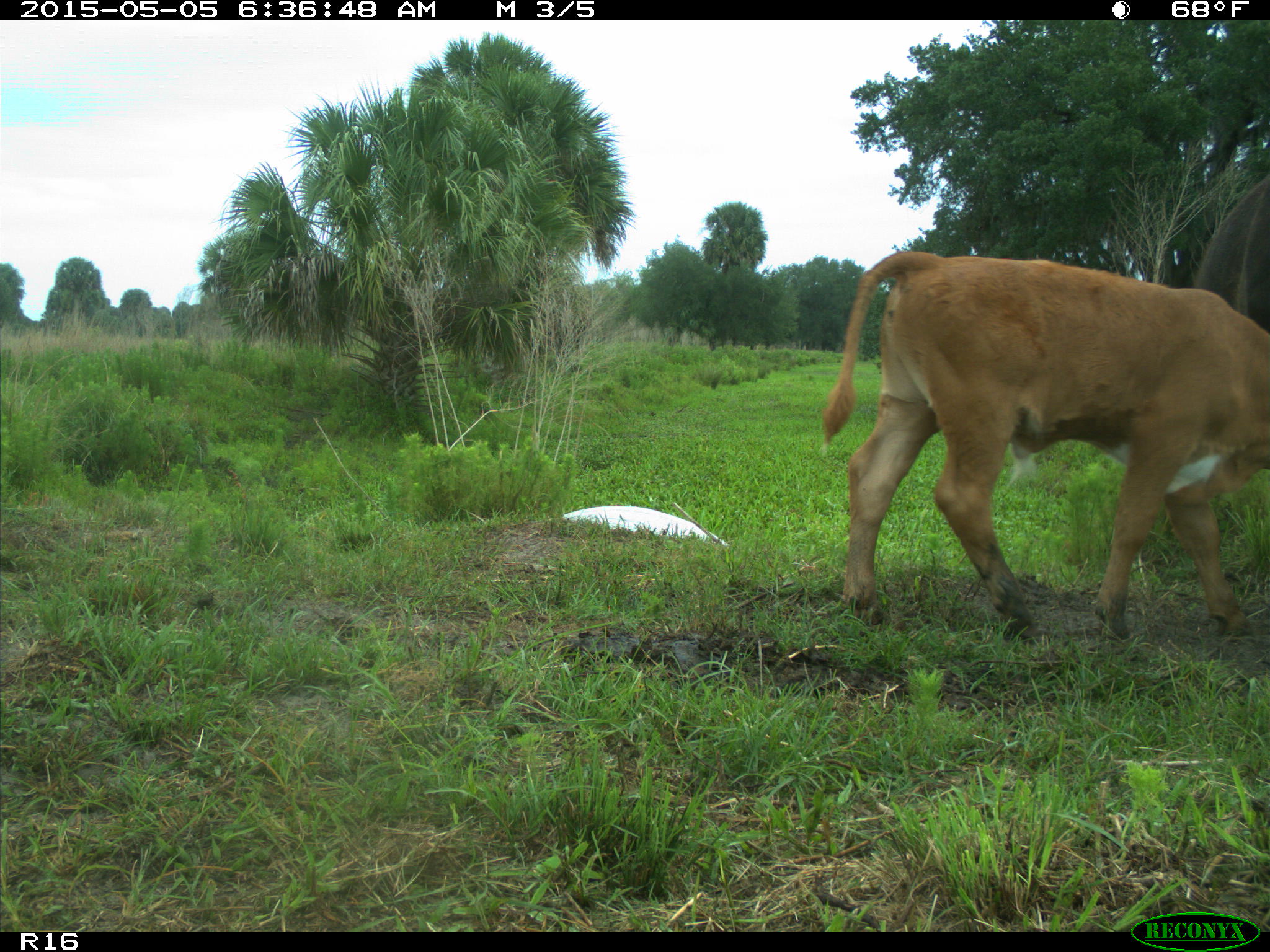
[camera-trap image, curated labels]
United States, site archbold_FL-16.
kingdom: Animalia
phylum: Chordata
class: Mammalia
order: Artiodactyla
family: Bovidae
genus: Bos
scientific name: Bos taurus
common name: domestic cow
Bos taurus (domestic cow).